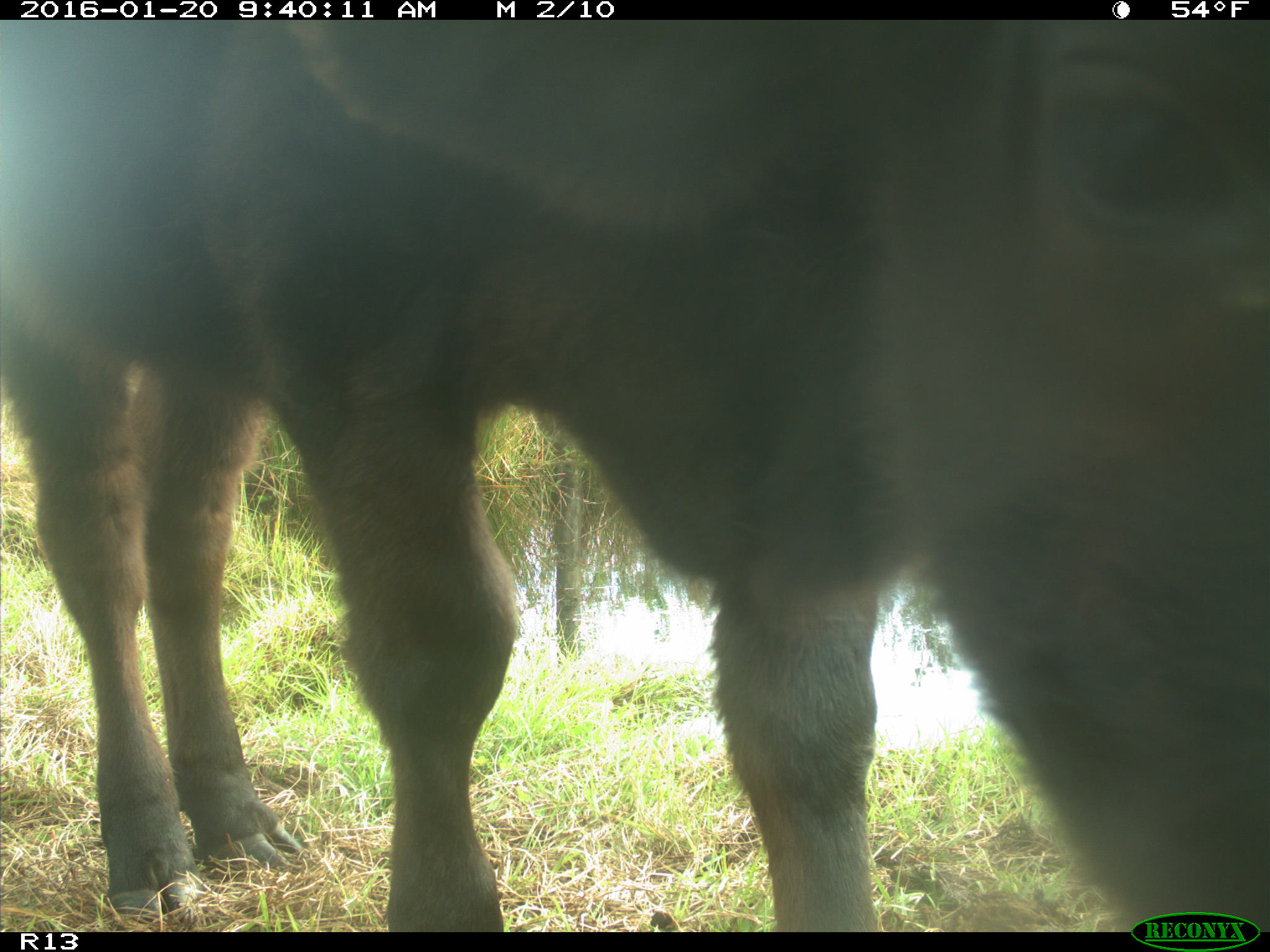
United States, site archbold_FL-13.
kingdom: Animalia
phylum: Chordata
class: Mammalia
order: Artiodactyla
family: Bovidae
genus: Bos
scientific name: Bos taurus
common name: domestic cow